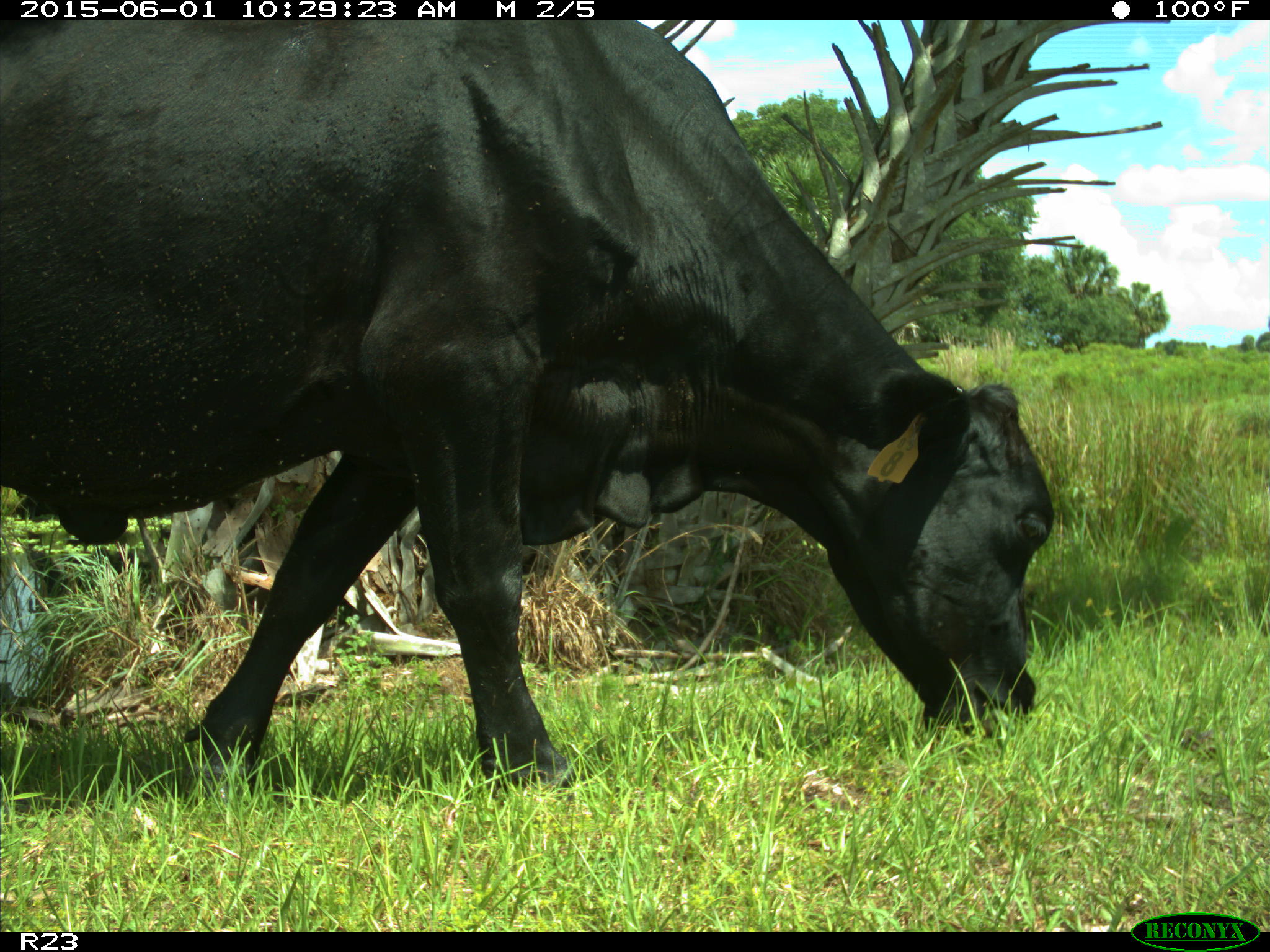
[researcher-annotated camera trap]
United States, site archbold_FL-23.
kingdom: Animalia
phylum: Chordata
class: Mammalia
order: Artiodactyla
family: Bovidae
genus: Bos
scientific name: Bos taurus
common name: domestic cow